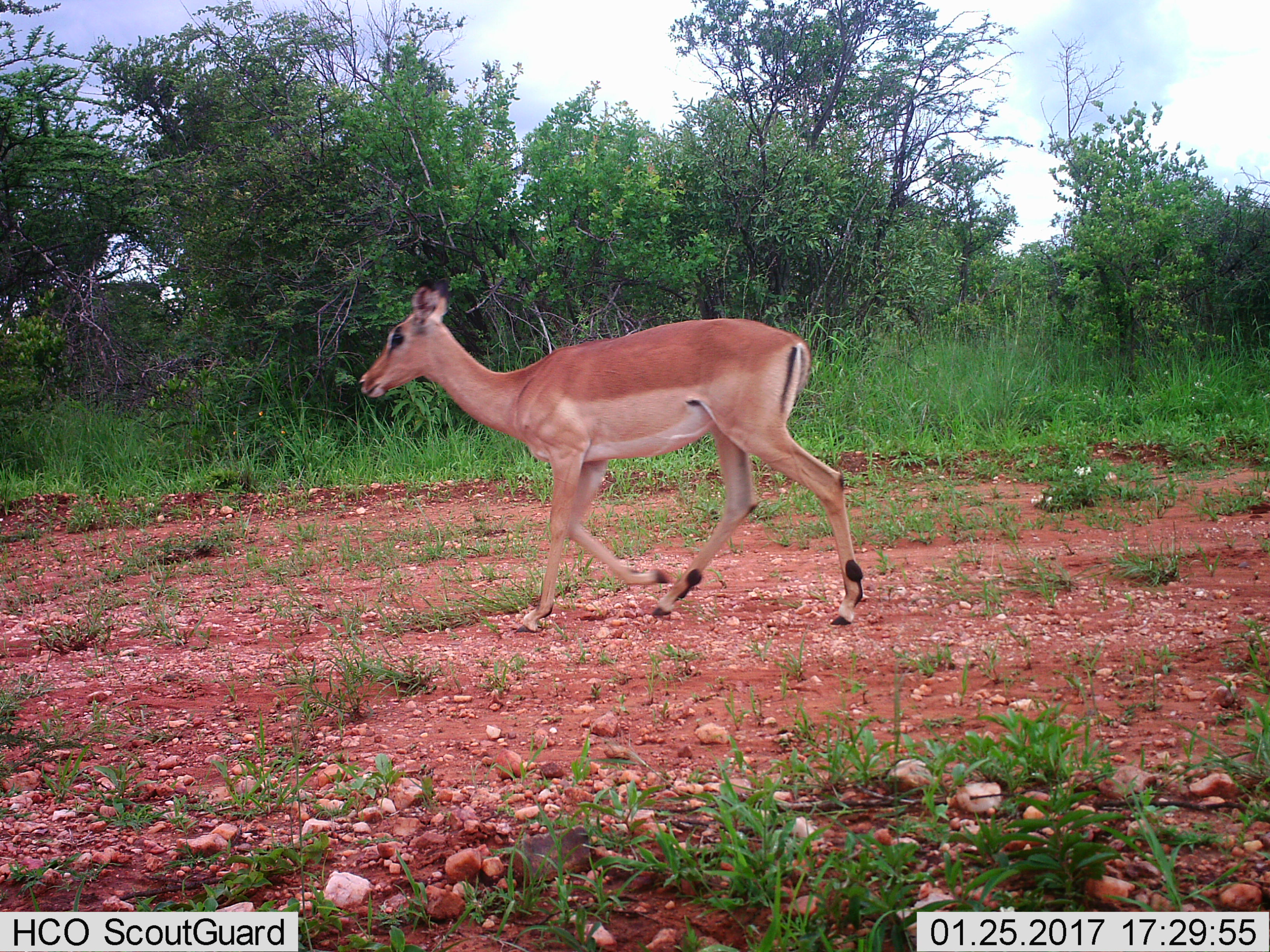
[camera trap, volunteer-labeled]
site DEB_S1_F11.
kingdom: Animalia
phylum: Chordata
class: Mammalia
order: Artiodactyla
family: Bovidae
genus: Aepyceros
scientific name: Aepyceros melampus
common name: impala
Impala (Aepyceros melampus), count 1. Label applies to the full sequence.